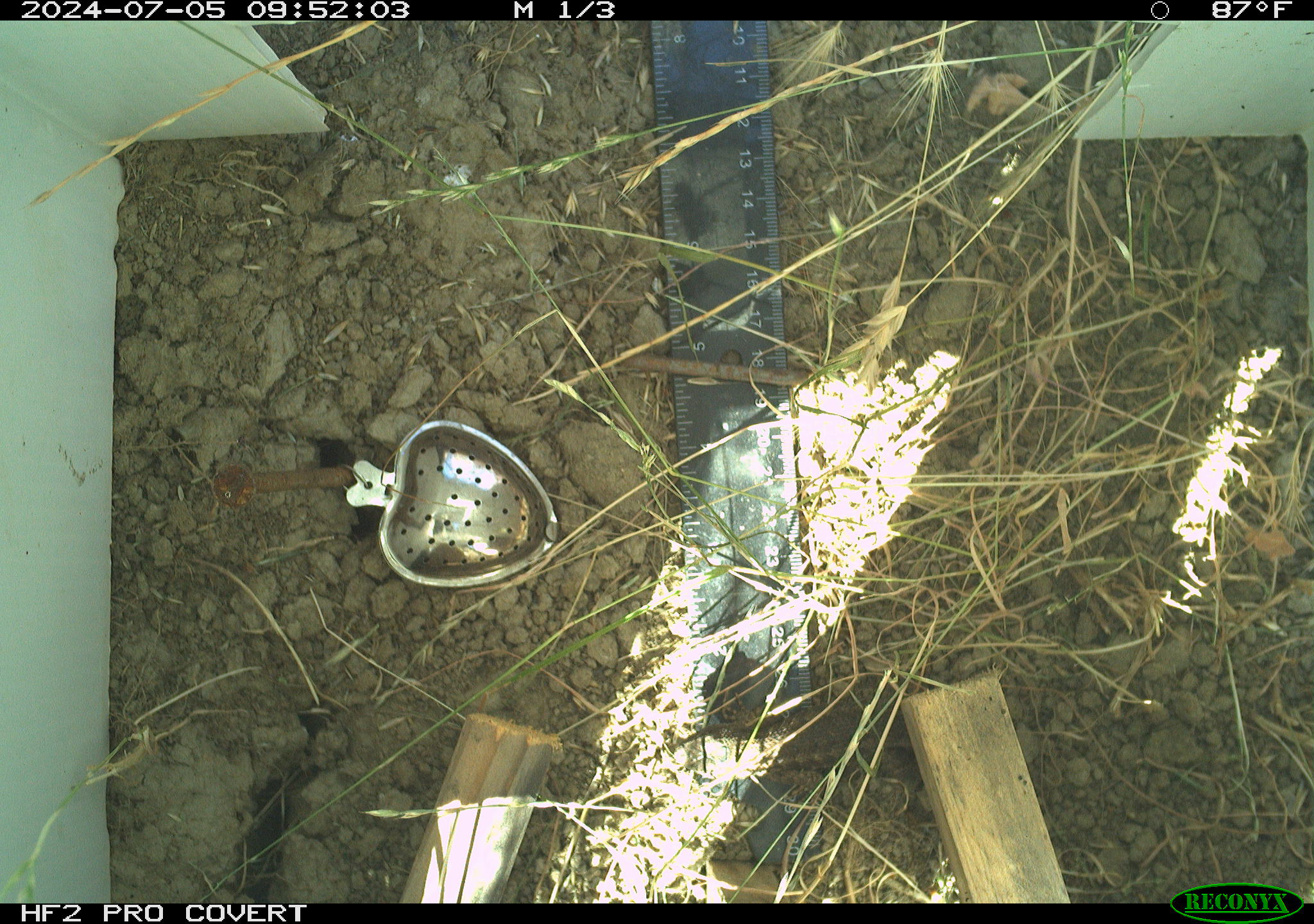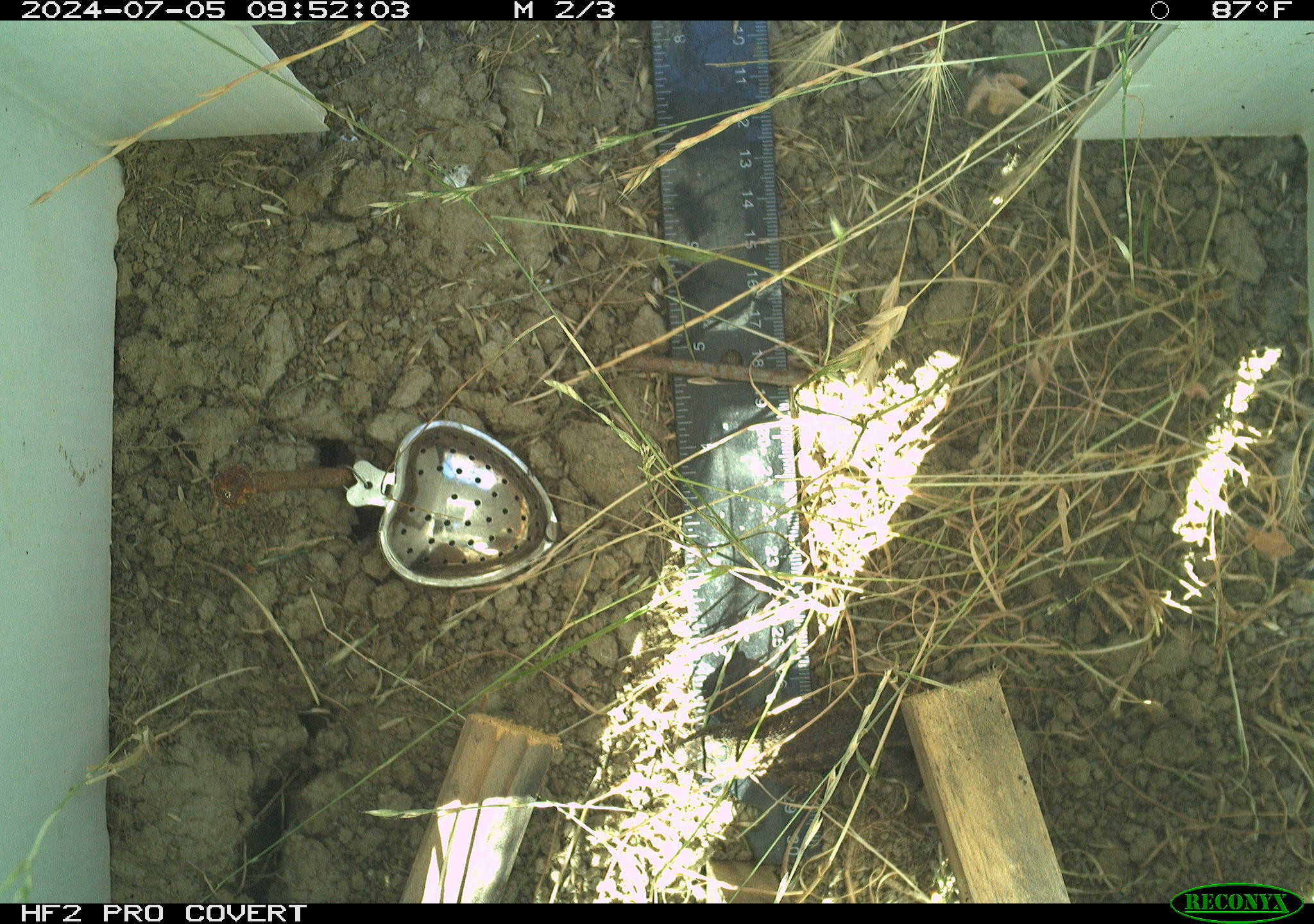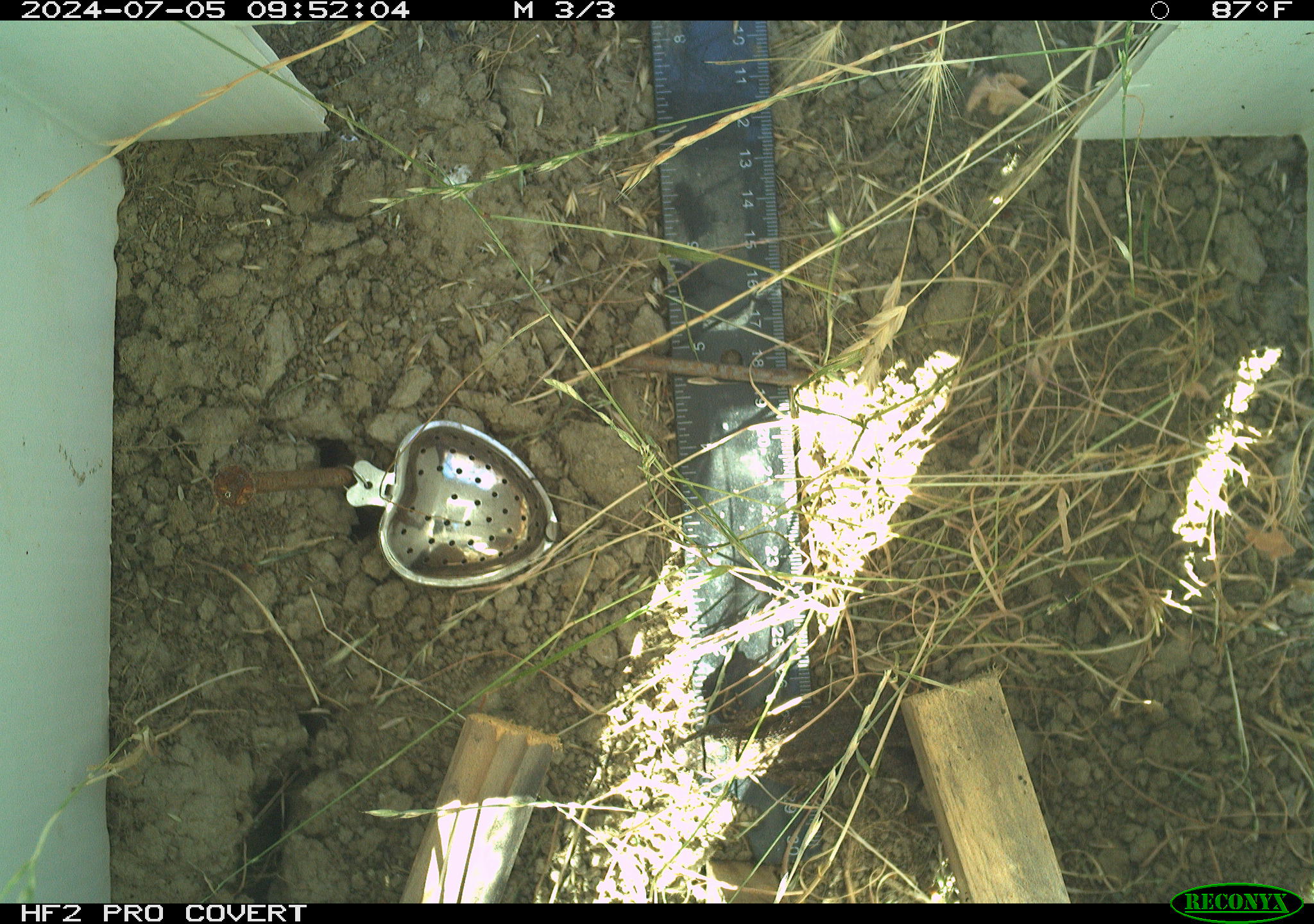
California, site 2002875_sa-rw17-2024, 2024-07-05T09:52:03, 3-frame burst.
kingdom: Animalia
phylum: Chordata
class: Reptilia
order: Squamata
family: Phrynosomatidae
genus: Sceloporus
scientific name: Sceloporus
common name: spiny lizards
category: sceloporus species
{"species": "sceloporus species (spiny lizards) (Sceloporus)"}